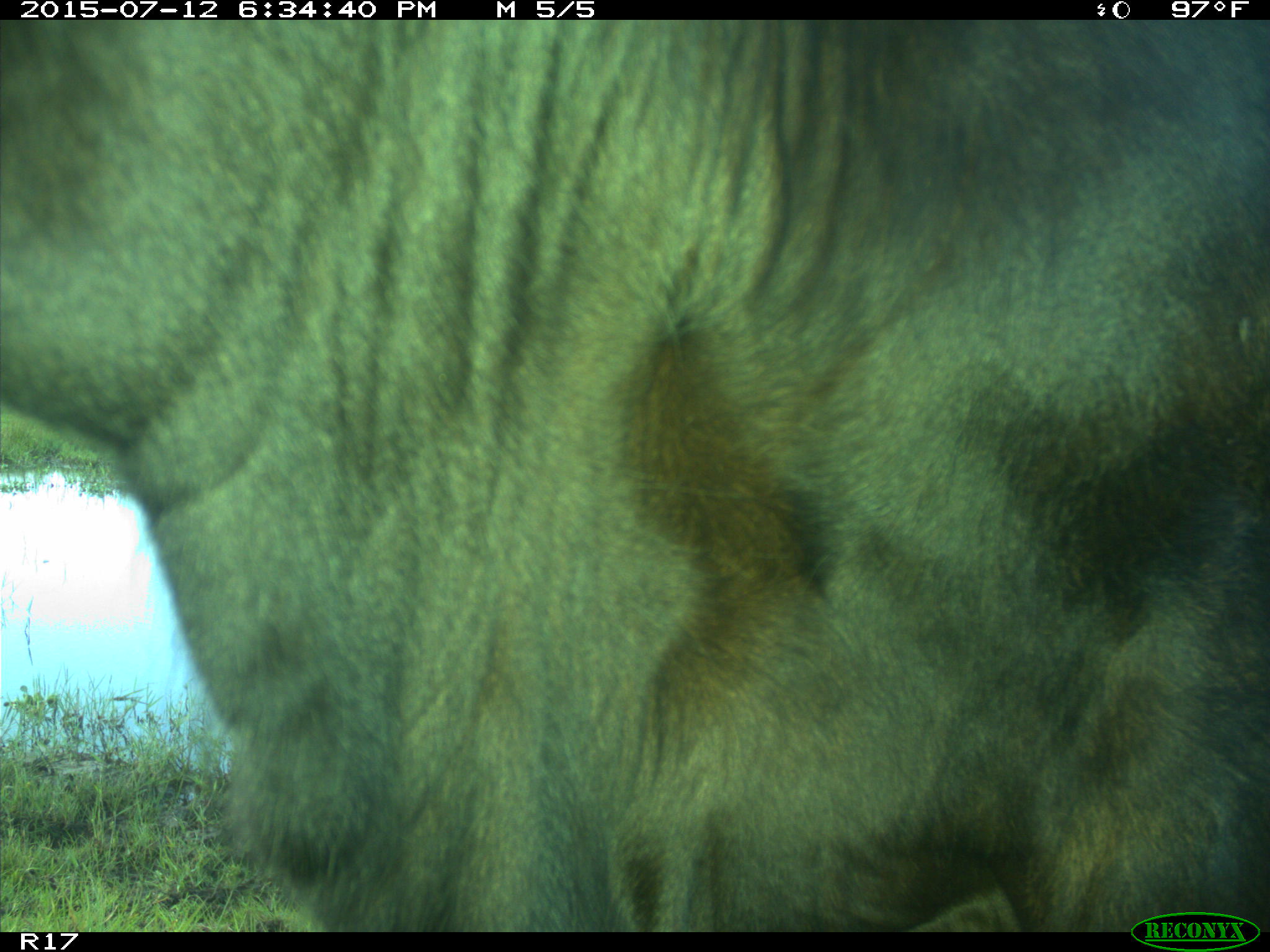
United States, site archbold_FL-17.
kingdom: Animalia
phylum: Chordata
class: Mammalia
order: Artiodactyla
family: Bovidae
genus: Bos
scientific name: Bos taurus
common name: domestic cow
Bos taurus (domestic cow).